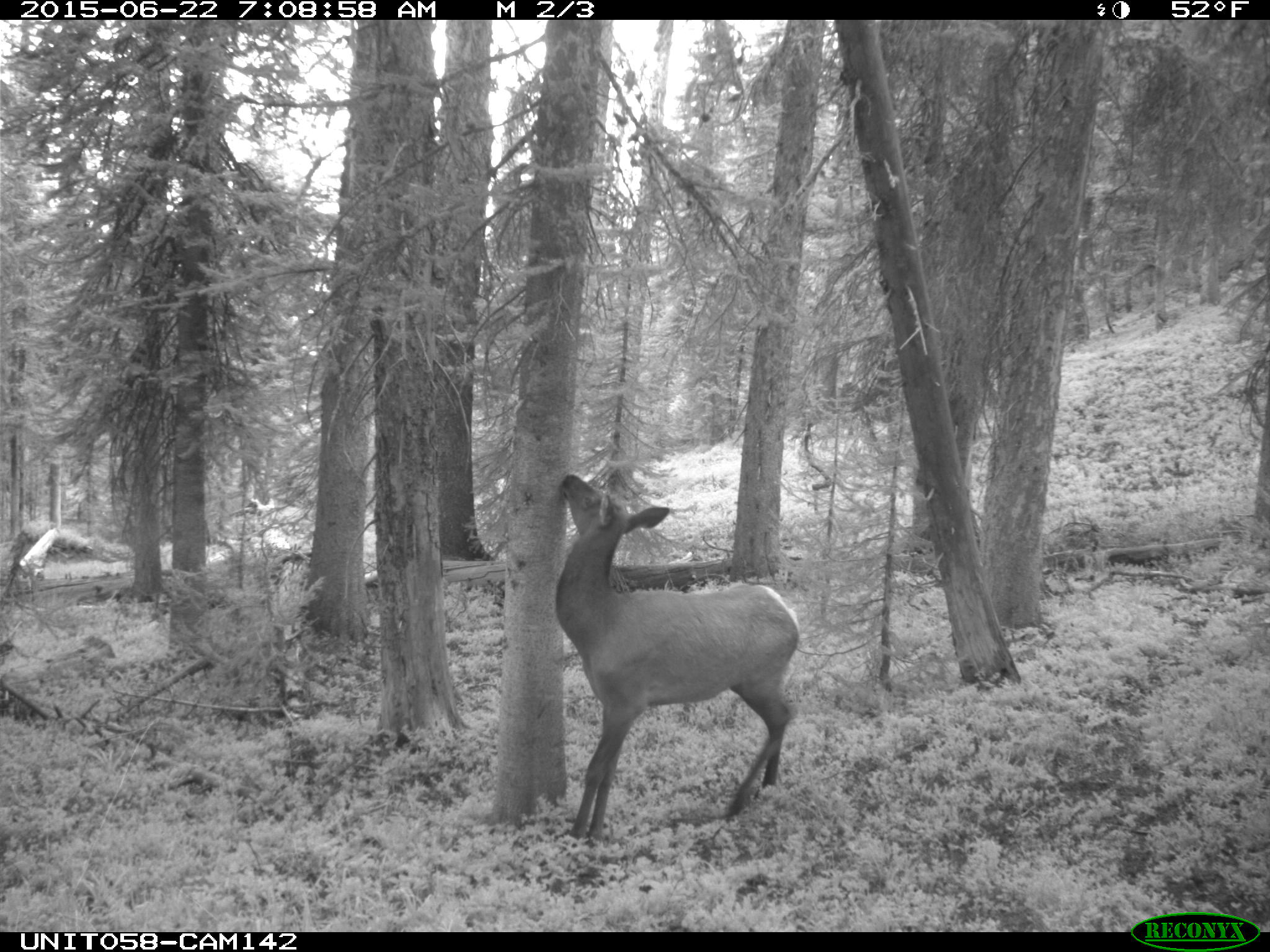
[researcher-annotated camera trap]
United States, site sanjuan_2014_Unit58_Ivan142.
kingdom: Animalia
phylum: Chordata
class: Mammalia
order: Artiodactyla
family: Cervidae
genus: Cervus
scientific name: Cervus elaphus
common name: red deer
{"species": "Cervus elaphus (red deer)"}